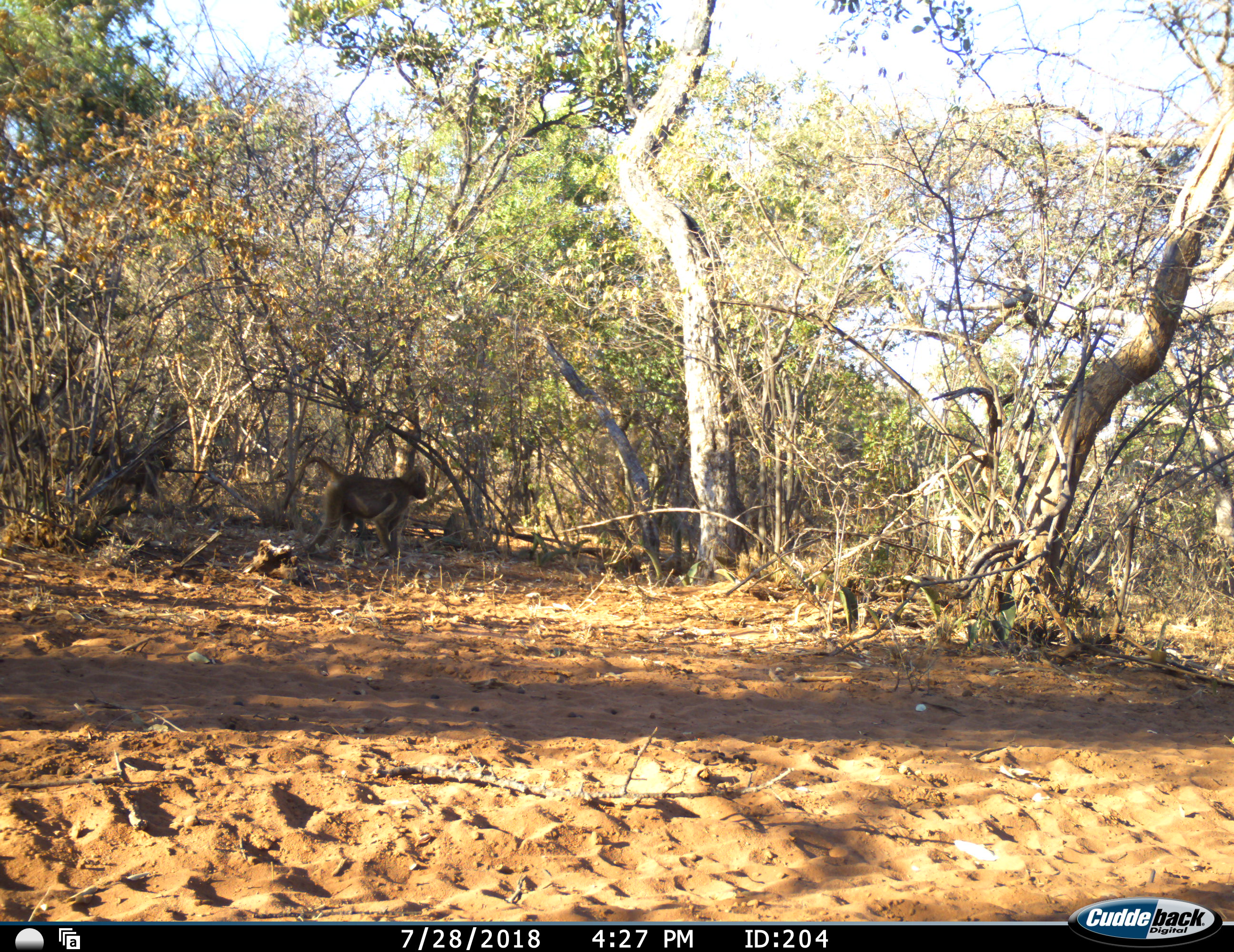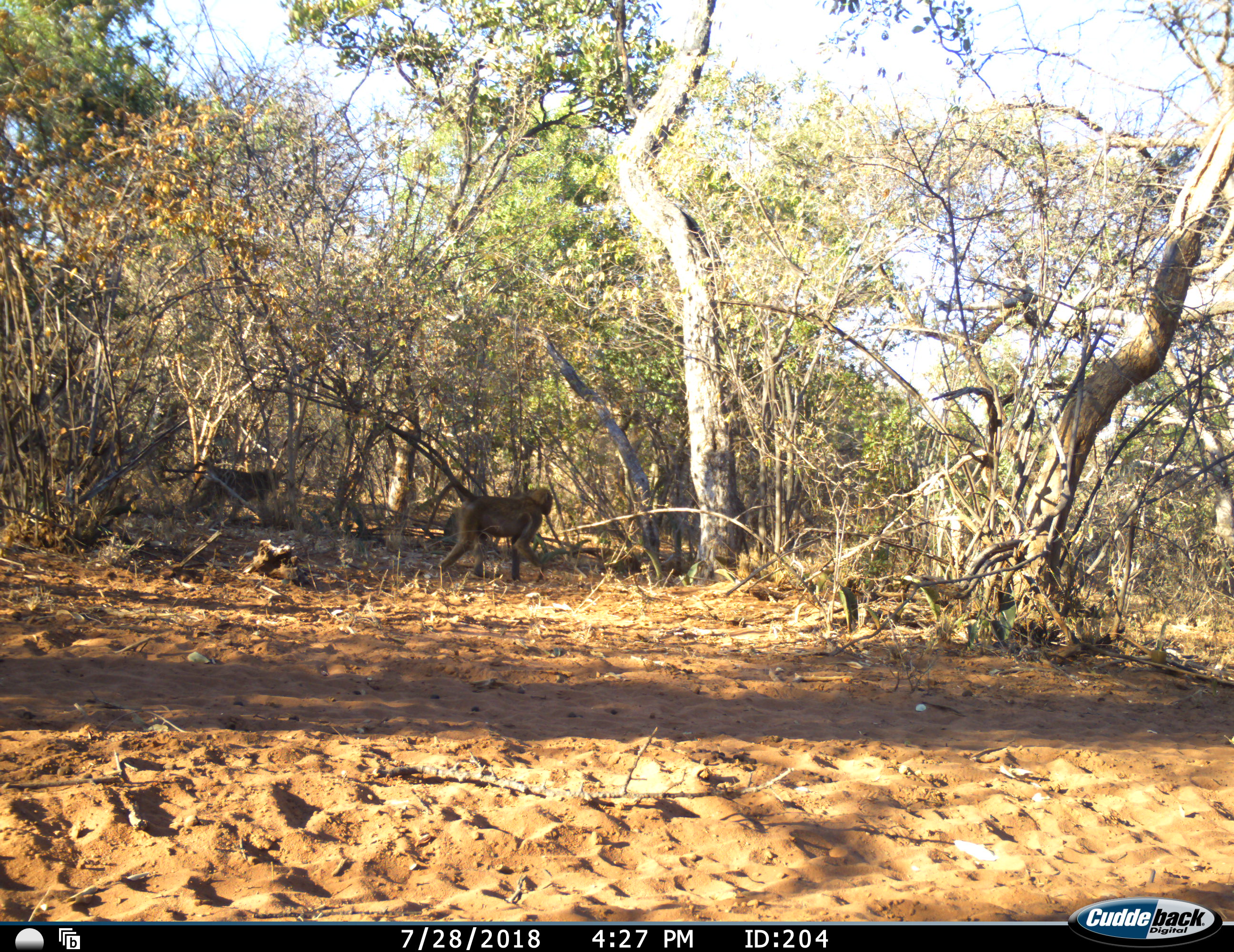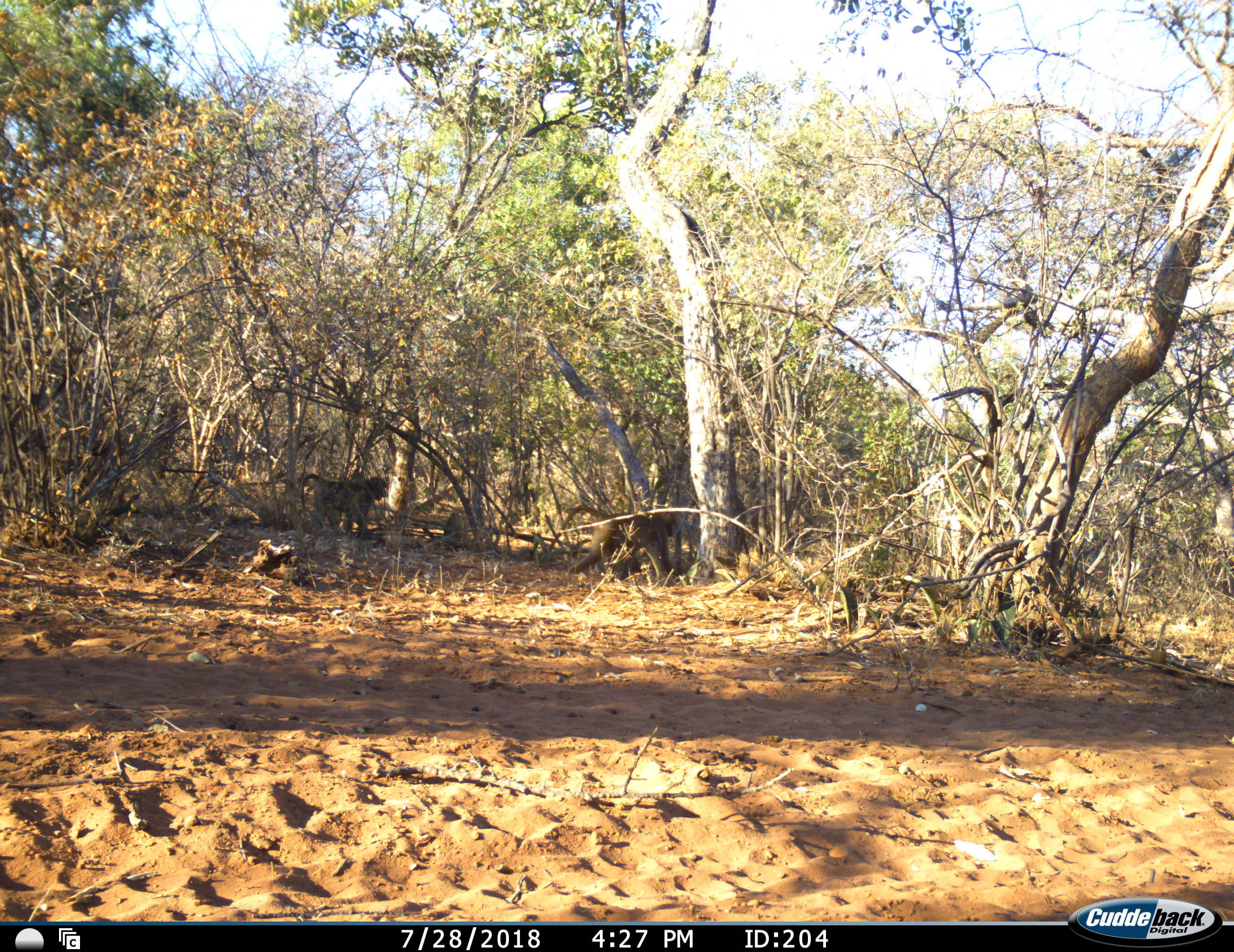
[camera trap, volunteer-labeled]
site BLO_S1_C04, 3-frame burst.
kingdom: Animalia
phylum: Chordata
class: Mammalia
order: Primates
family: Cercopithecidae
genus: Papio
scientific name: Papio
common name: baboon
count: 2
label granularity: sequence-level